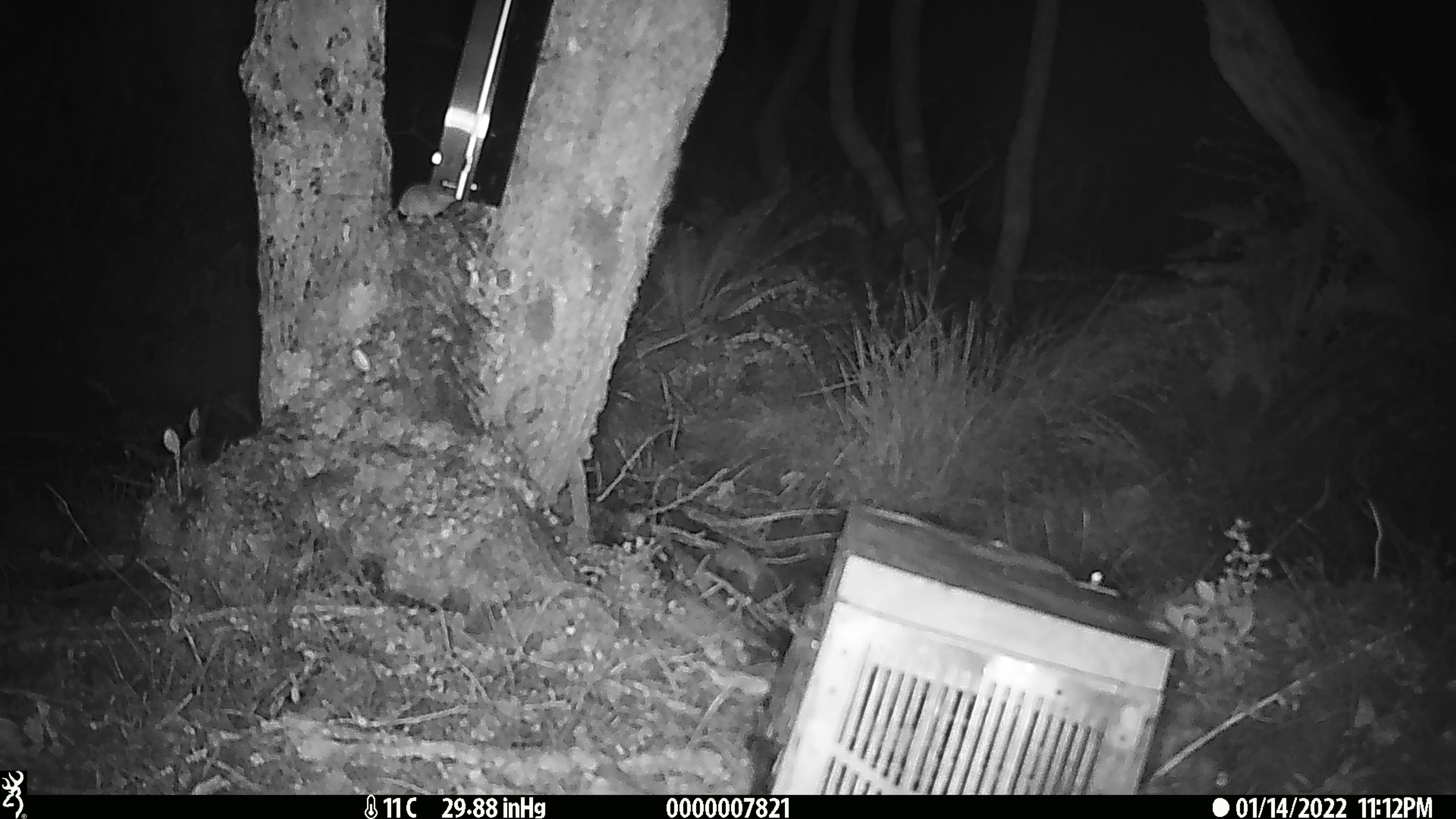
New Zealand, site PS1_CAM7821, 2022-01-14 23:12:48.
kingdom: Animalia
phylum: Chordata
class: Mammalia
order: Rodentia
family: Muridae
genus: Mus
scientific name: Mus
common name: mouse